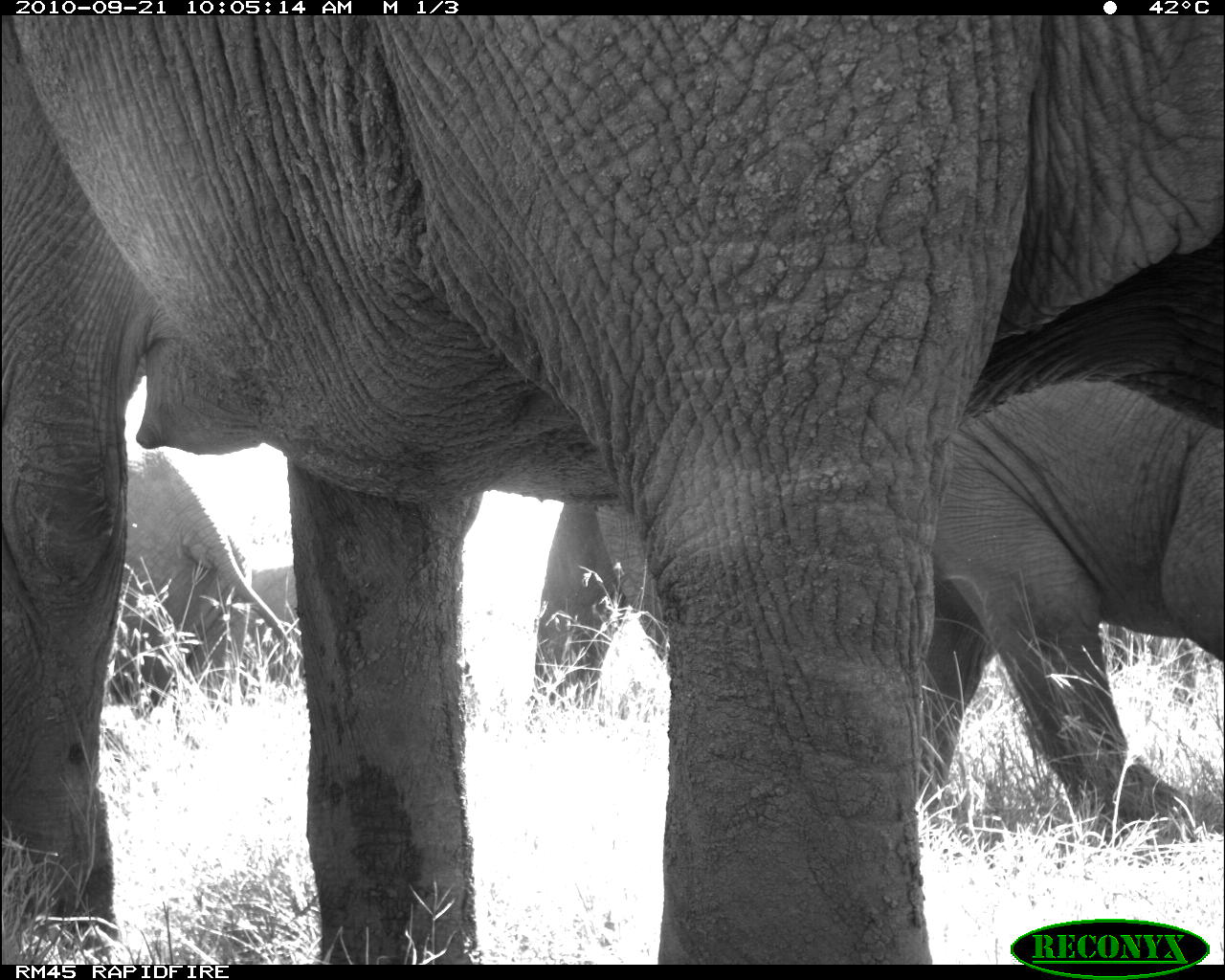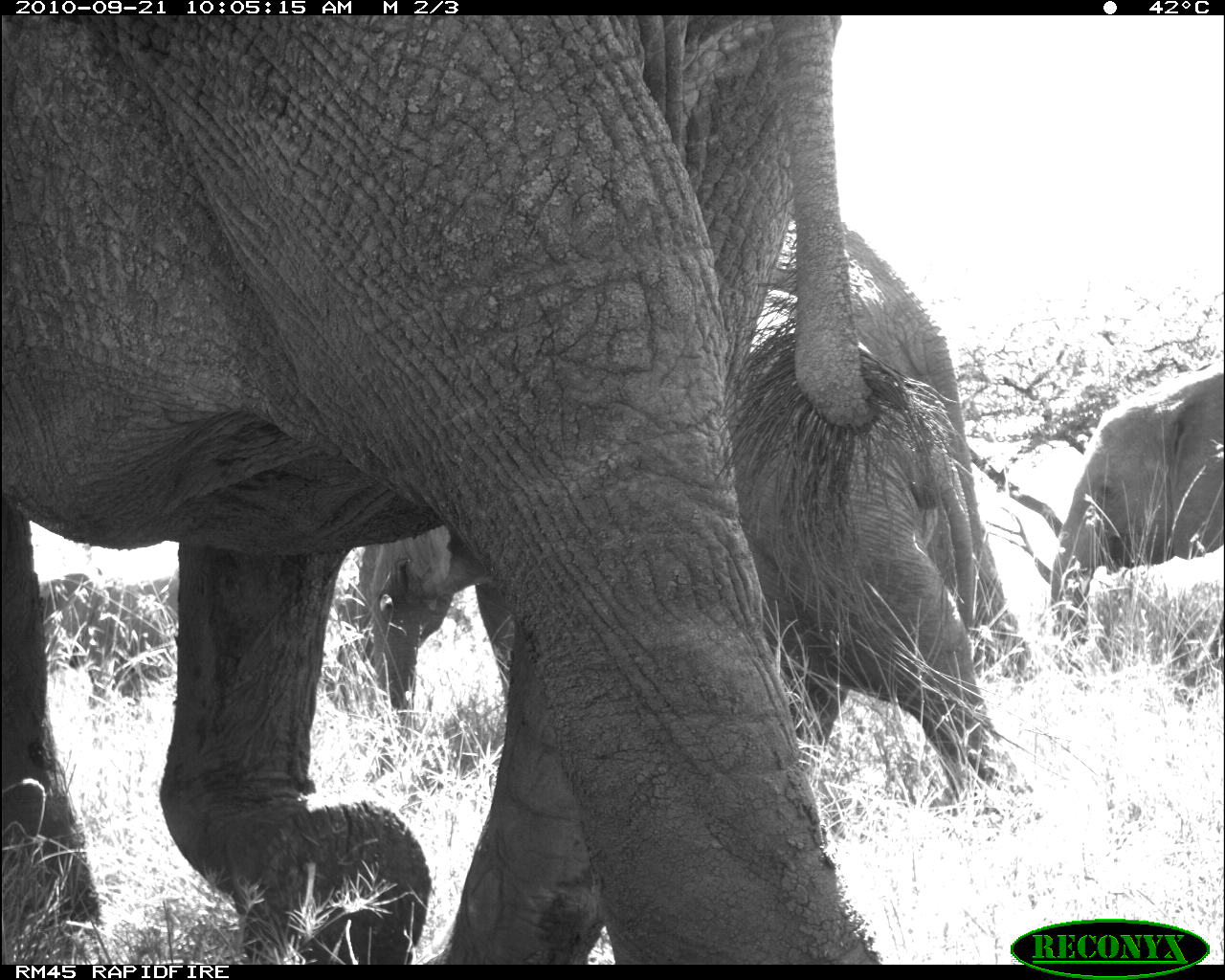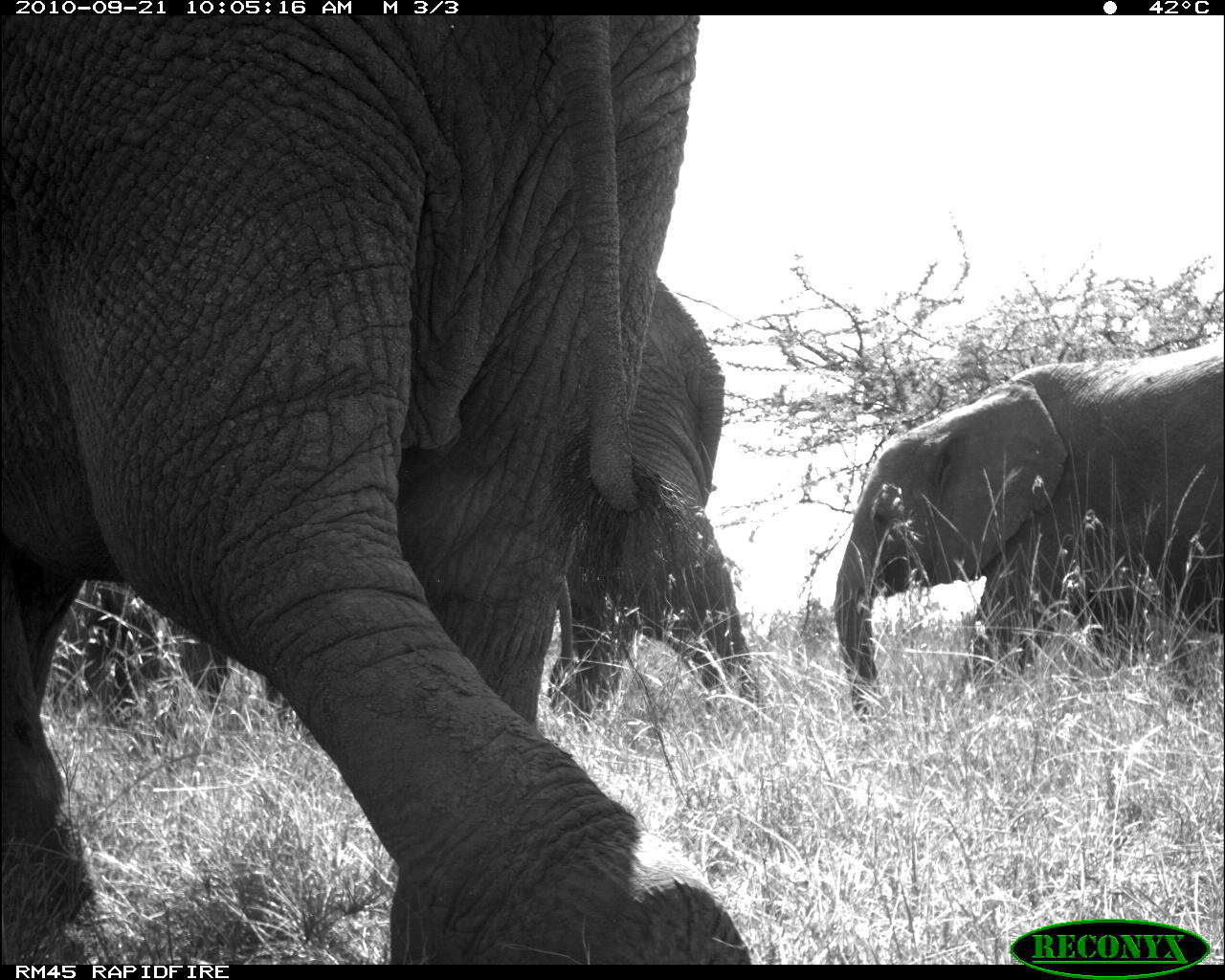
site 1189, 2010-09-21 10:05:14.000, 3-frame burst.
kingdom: Animalia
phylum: Chordata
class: Mammalia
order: Proboscidea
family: Elephantidae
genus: Loxodonta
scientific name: Loxodonta africana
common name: african bush elephant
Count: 5.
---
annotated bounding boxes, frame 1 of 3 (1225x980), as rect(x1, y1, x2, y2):
loxodonta africana: rect(0, 8, 1216, 966); rect(916, 382, 1225, 841); rect(84, 451, 296, 706); rect(529, 493, 668, 711); rect(244, 557, 298, 683)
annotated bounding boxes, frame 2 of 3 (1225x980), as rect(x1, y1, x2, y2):
loxodonta africana: rect(0, 14, 878, 965); rect(358, 287, 998, 815); rect(750, 222, 1034, 684); rect(1050, 371, 1225, 633); rect(35, 572, 179, 707)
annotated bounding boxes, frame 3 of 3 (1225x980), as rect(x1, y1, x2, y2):
loxodonta africana: rect(0, 14, 750, 963); rect(834, 333, 1225, 739); rect(545, 272, 758, 725)